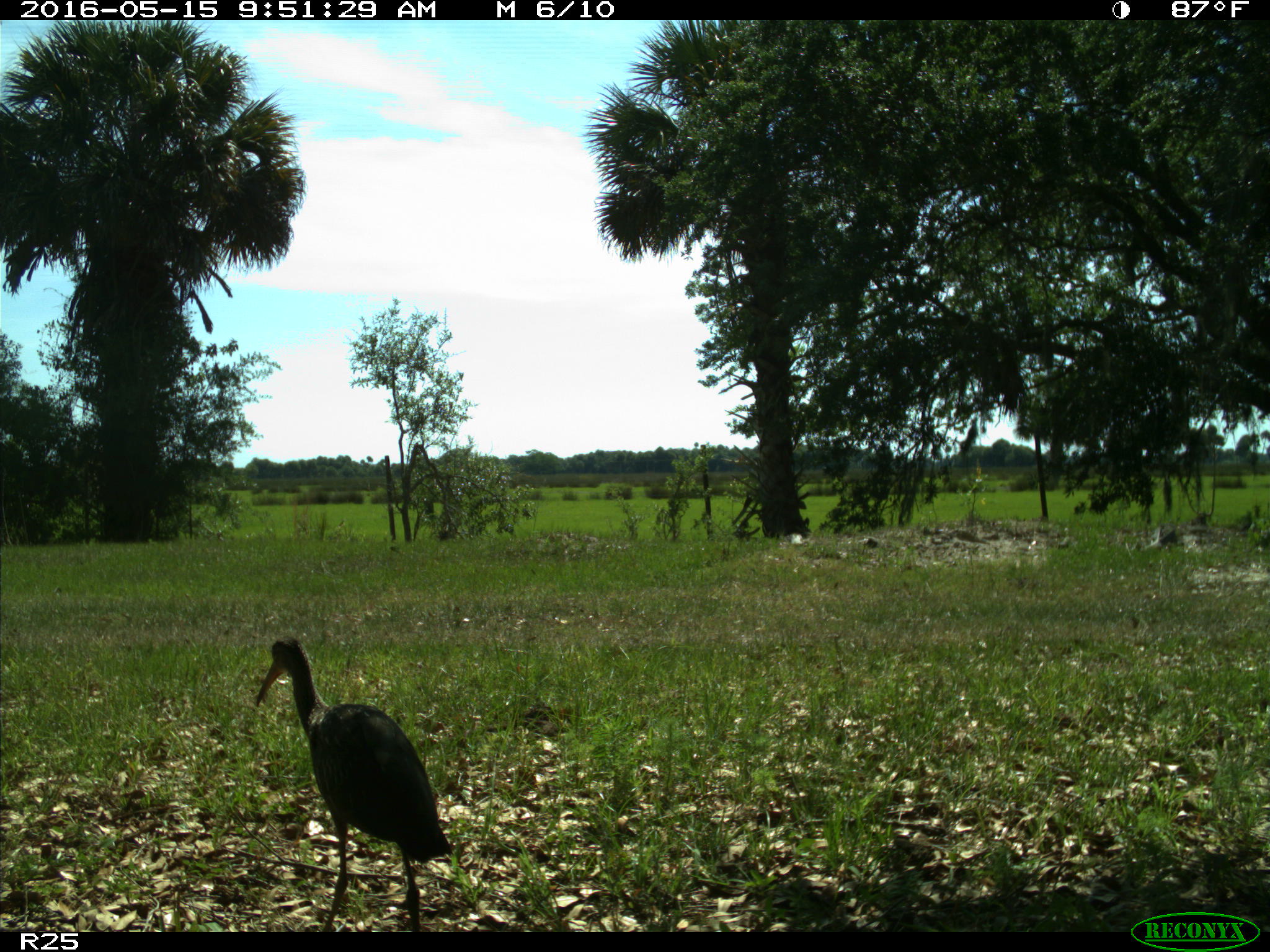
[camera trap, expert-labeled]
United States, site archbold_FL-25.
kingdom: Animalia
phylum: Chordata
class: Aves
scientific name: Aves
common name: birds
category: unidentified bird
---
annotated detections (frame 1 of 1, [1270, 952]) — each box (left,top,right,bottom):
animal: (256,635,455,932)